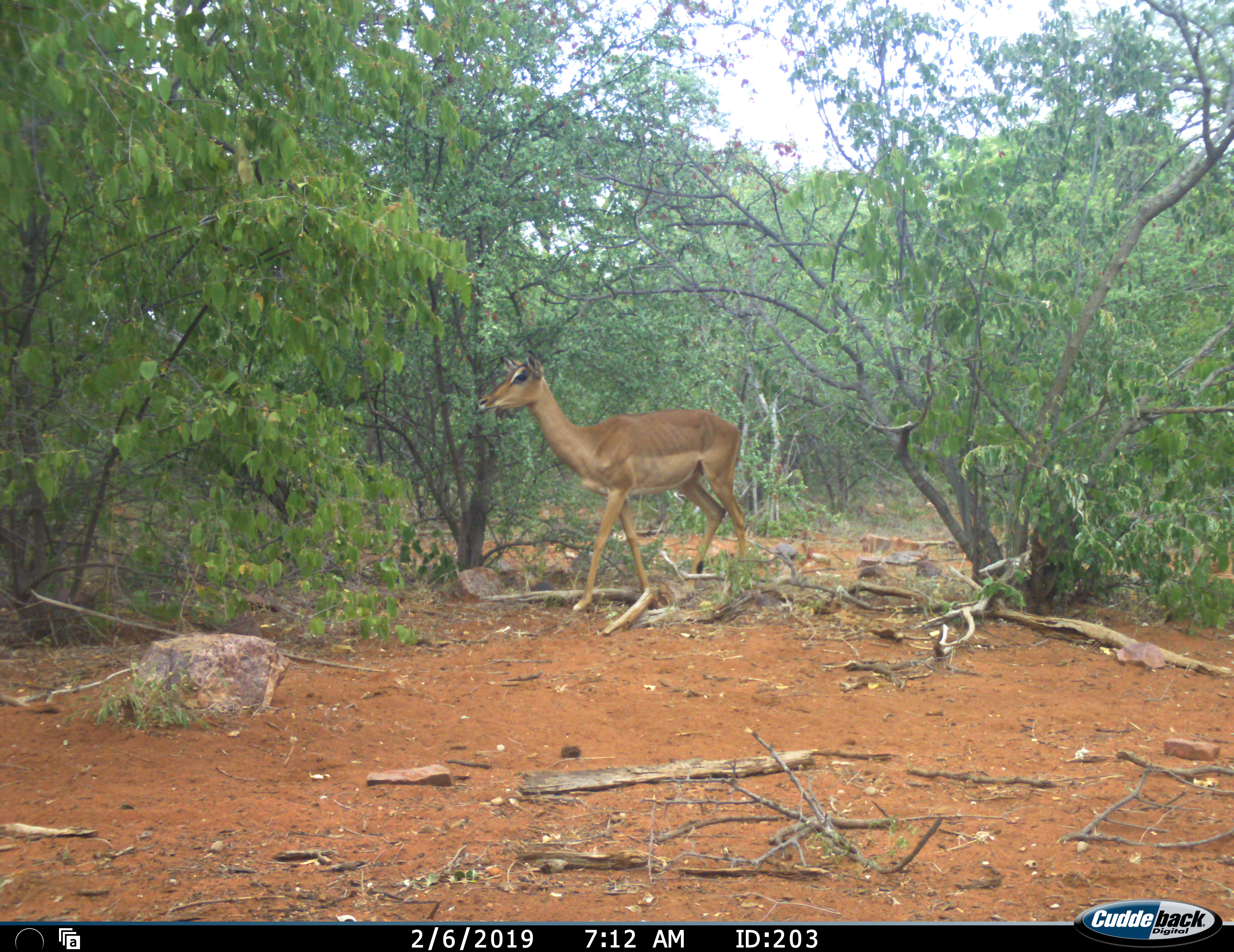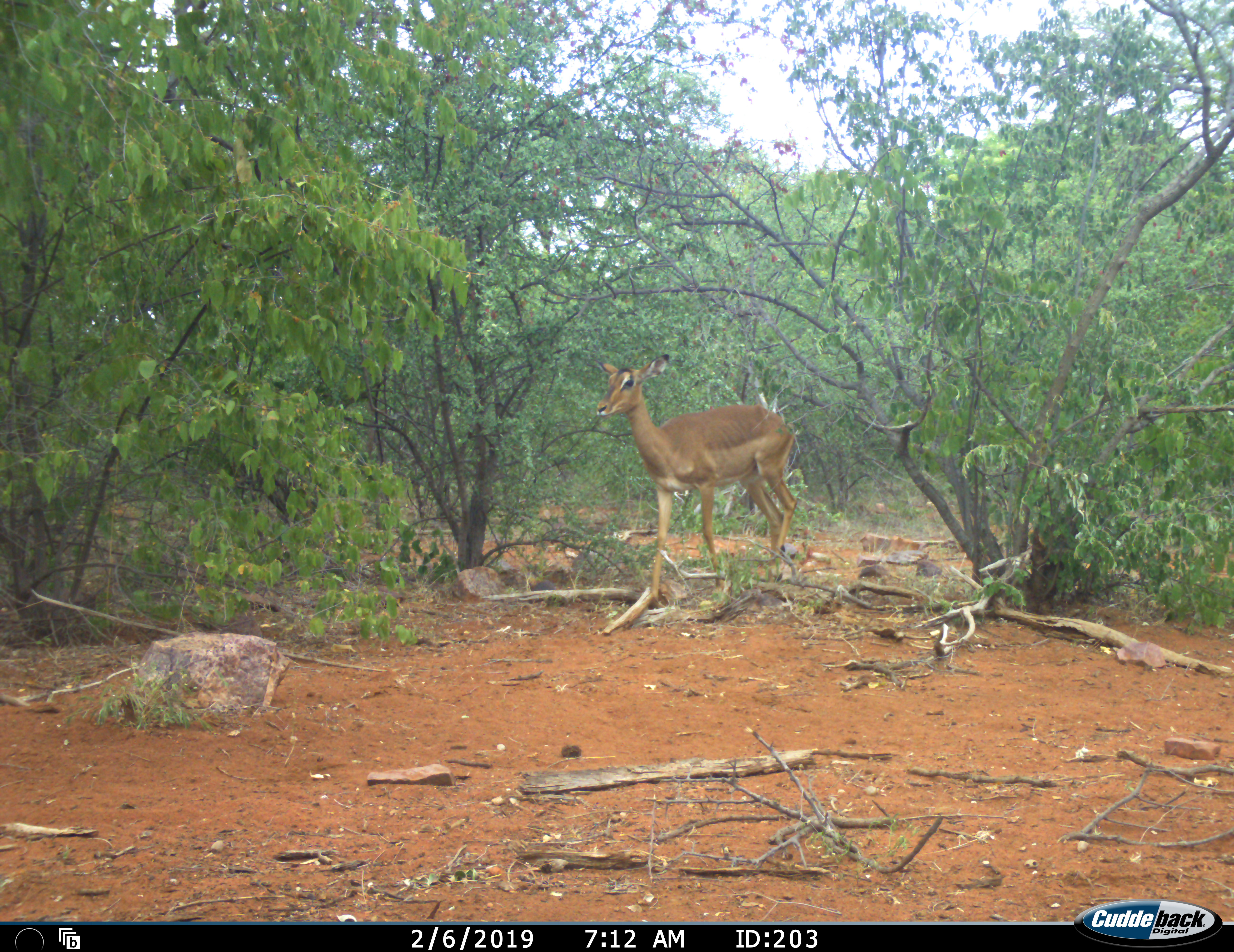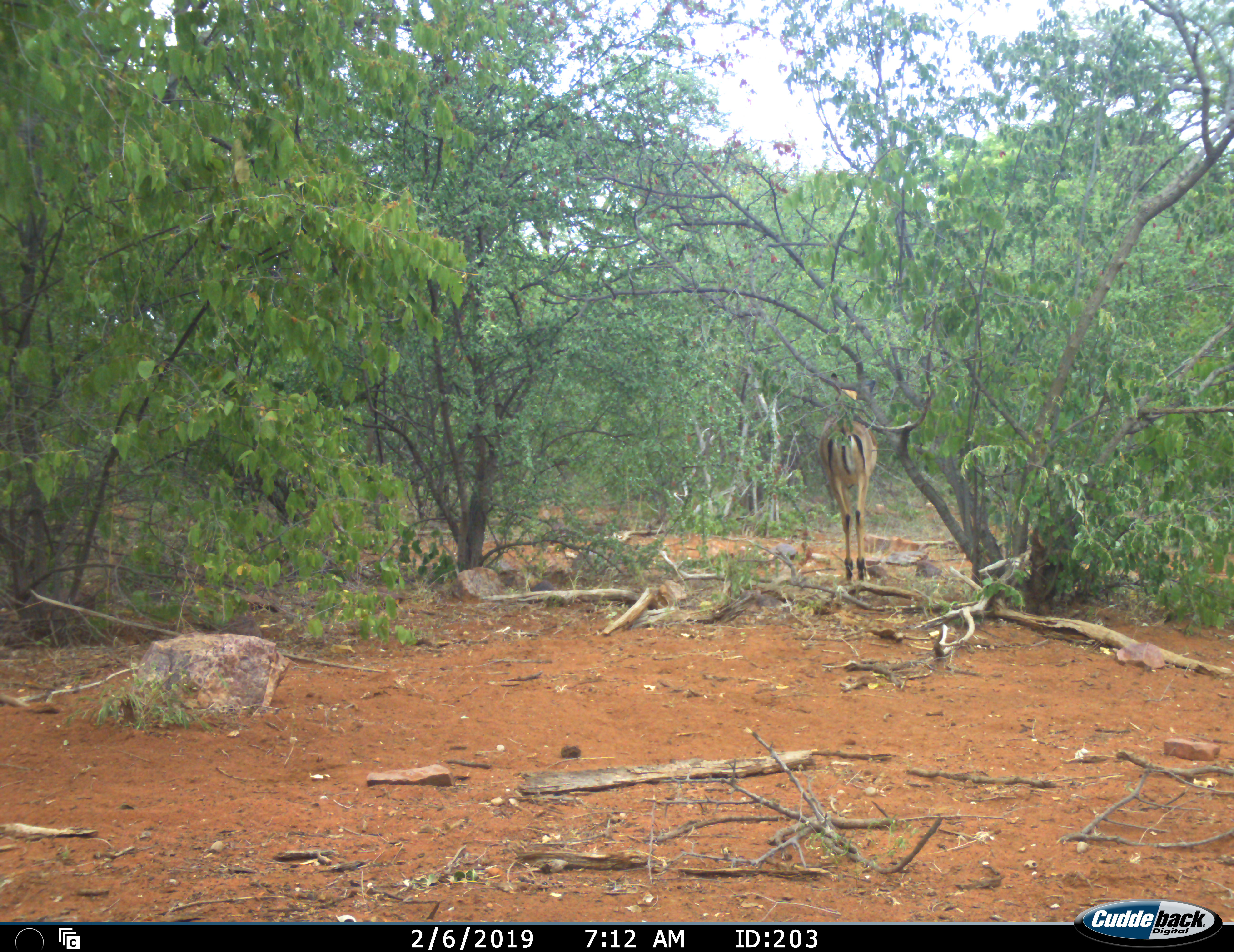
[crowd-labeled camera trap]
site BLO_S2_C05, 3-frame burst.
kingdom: Animalia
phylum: Chordata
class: Mammalia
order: Artiodactyla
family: Bovidae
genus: Aepyceros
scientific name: Aepyceros melampus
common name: impala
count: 1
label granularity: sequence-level